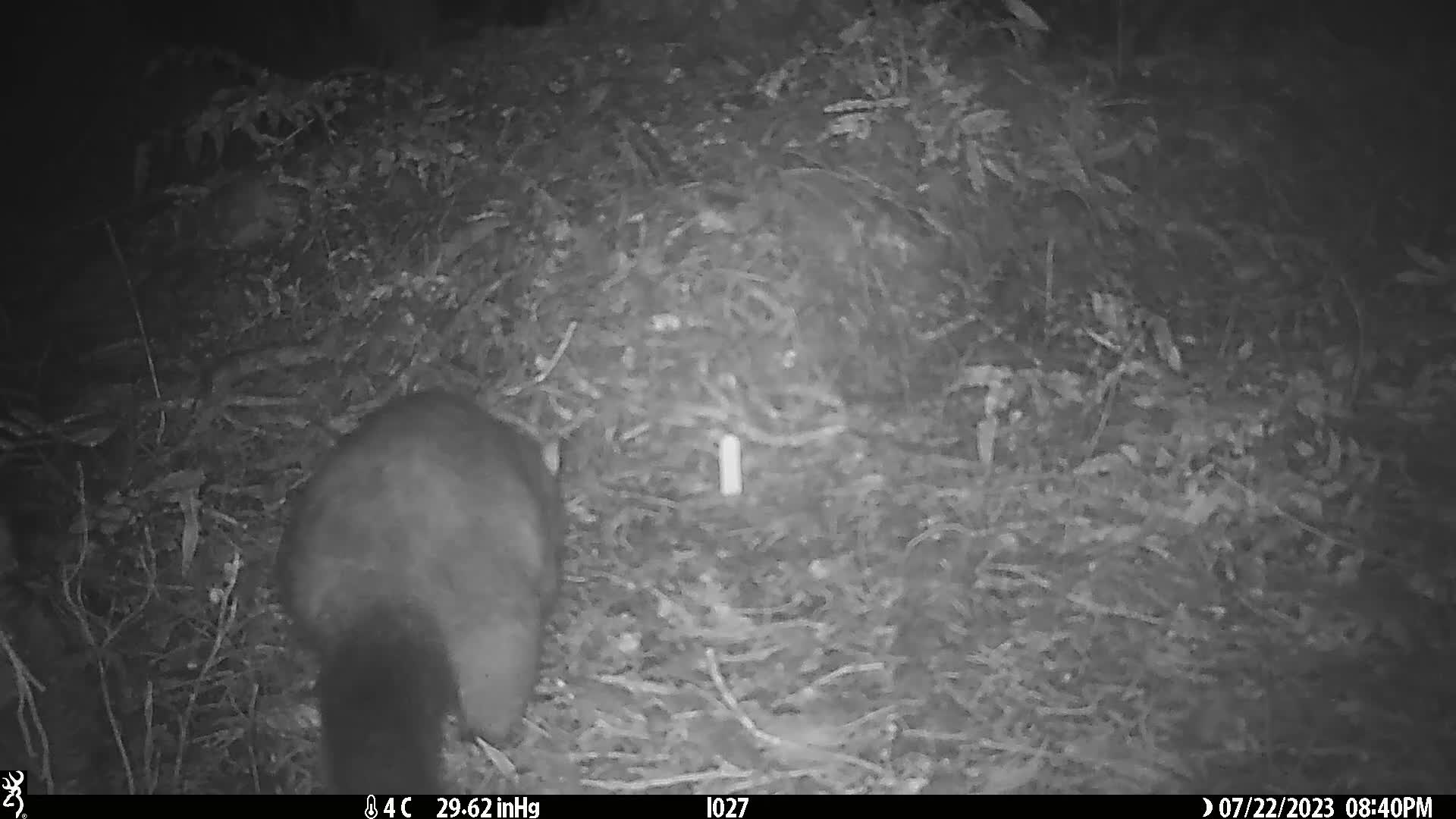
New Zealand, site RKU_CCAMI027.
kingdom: Animalia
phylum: Chordata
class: Mammalia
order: Diprotodontia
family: Phalangeridae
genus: Trichosurus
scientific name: Trichosurus vulpecula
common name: common brushtail possum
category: possum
Possum (common brushtail possum) (Trichosurus vulpecula).